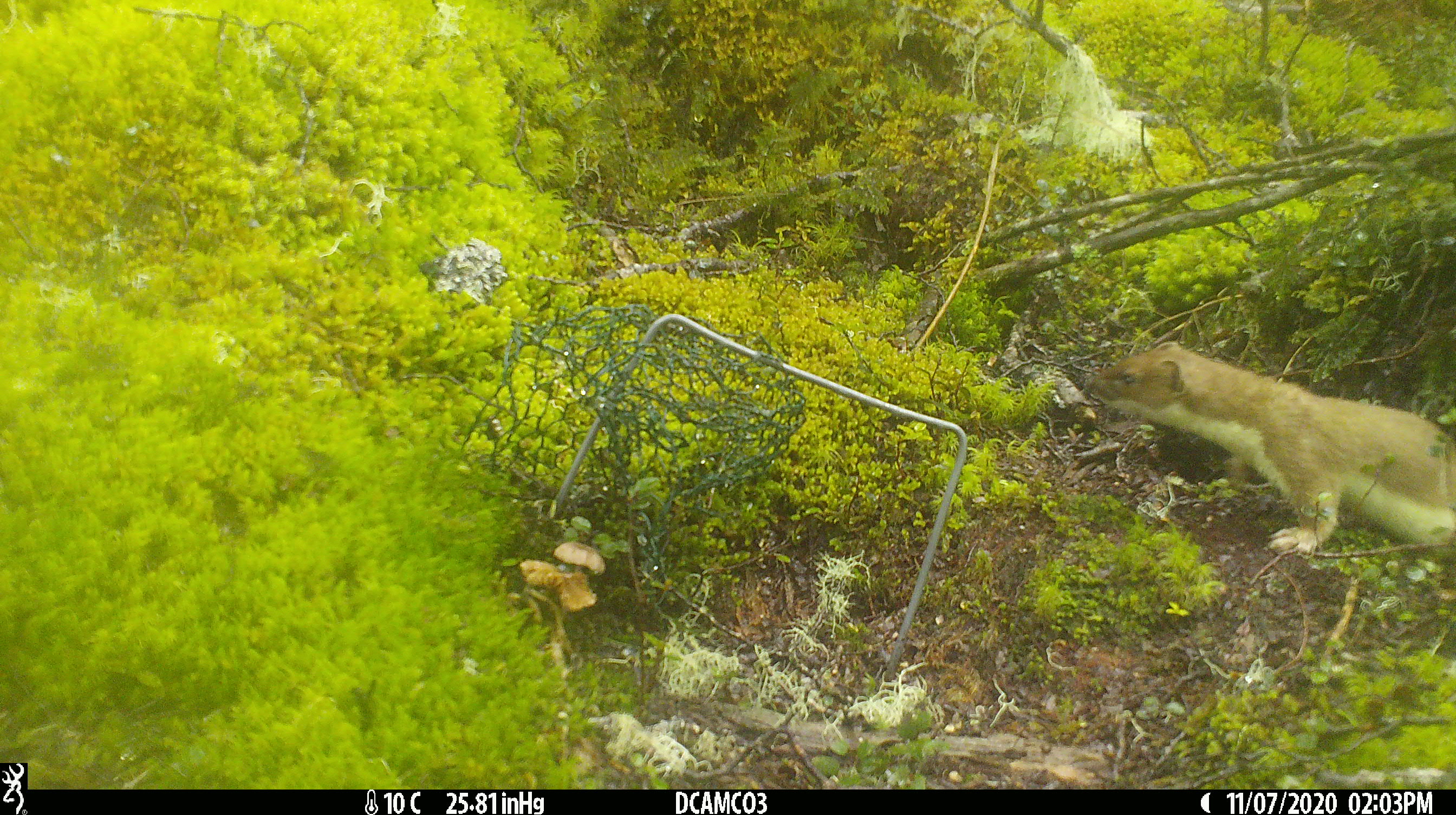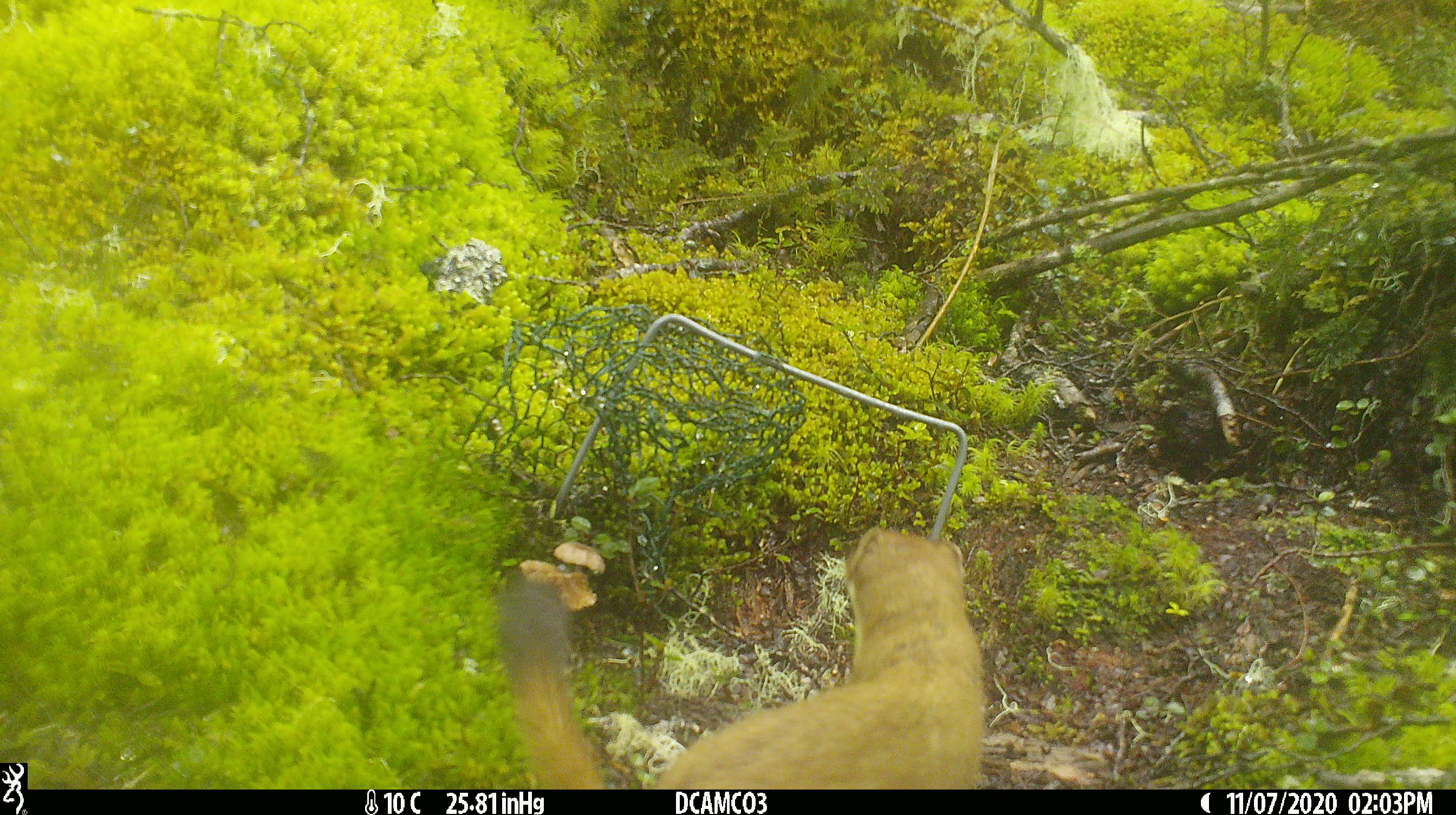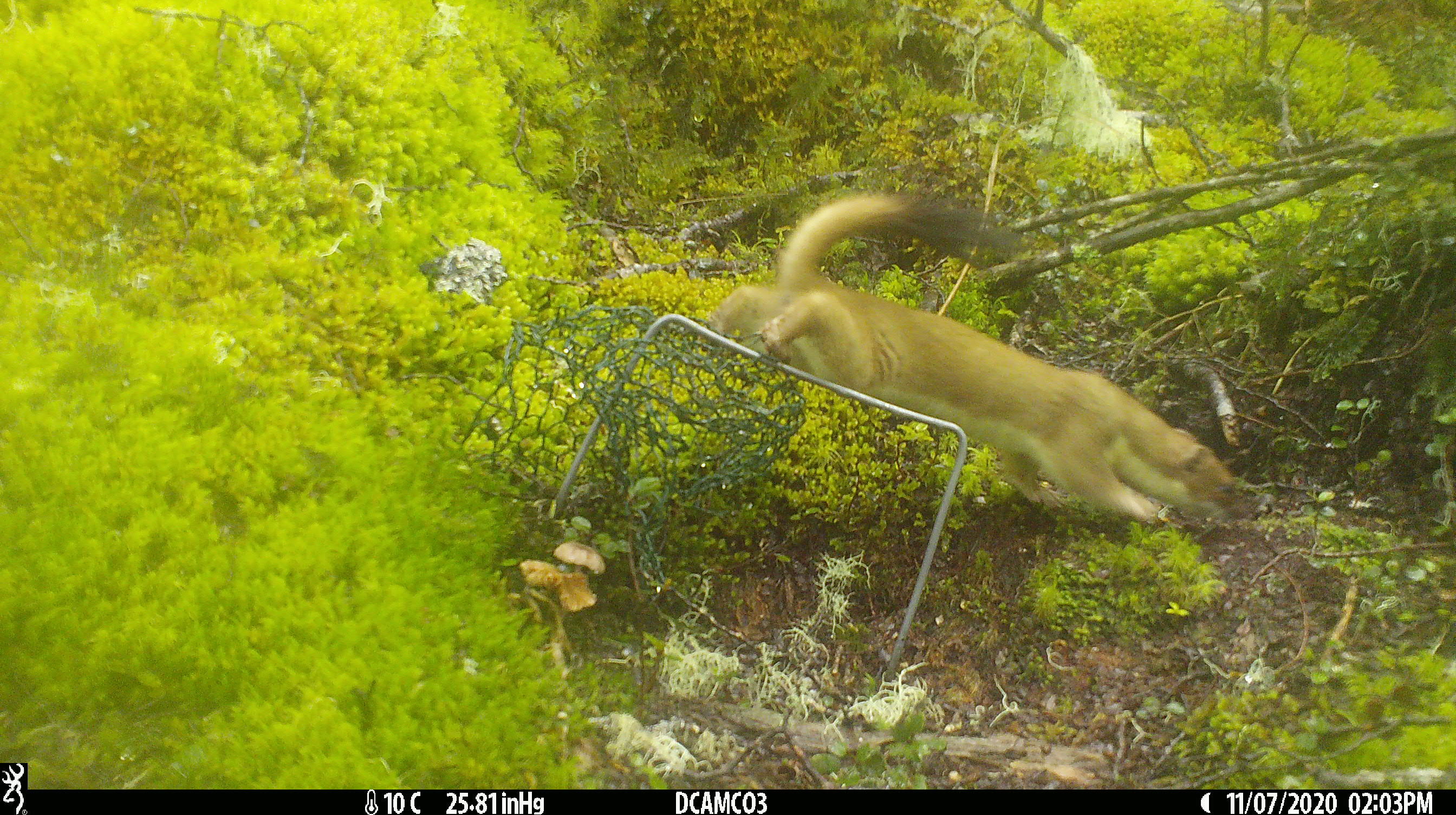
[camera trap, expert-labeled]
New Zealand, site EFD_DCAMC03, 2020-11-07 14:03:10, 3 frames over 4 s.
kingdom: Animalia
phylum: Chordata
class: Mammalia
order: Carnivora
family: Mustelidae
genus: Mustela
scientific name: Mustela erminea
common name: stoat